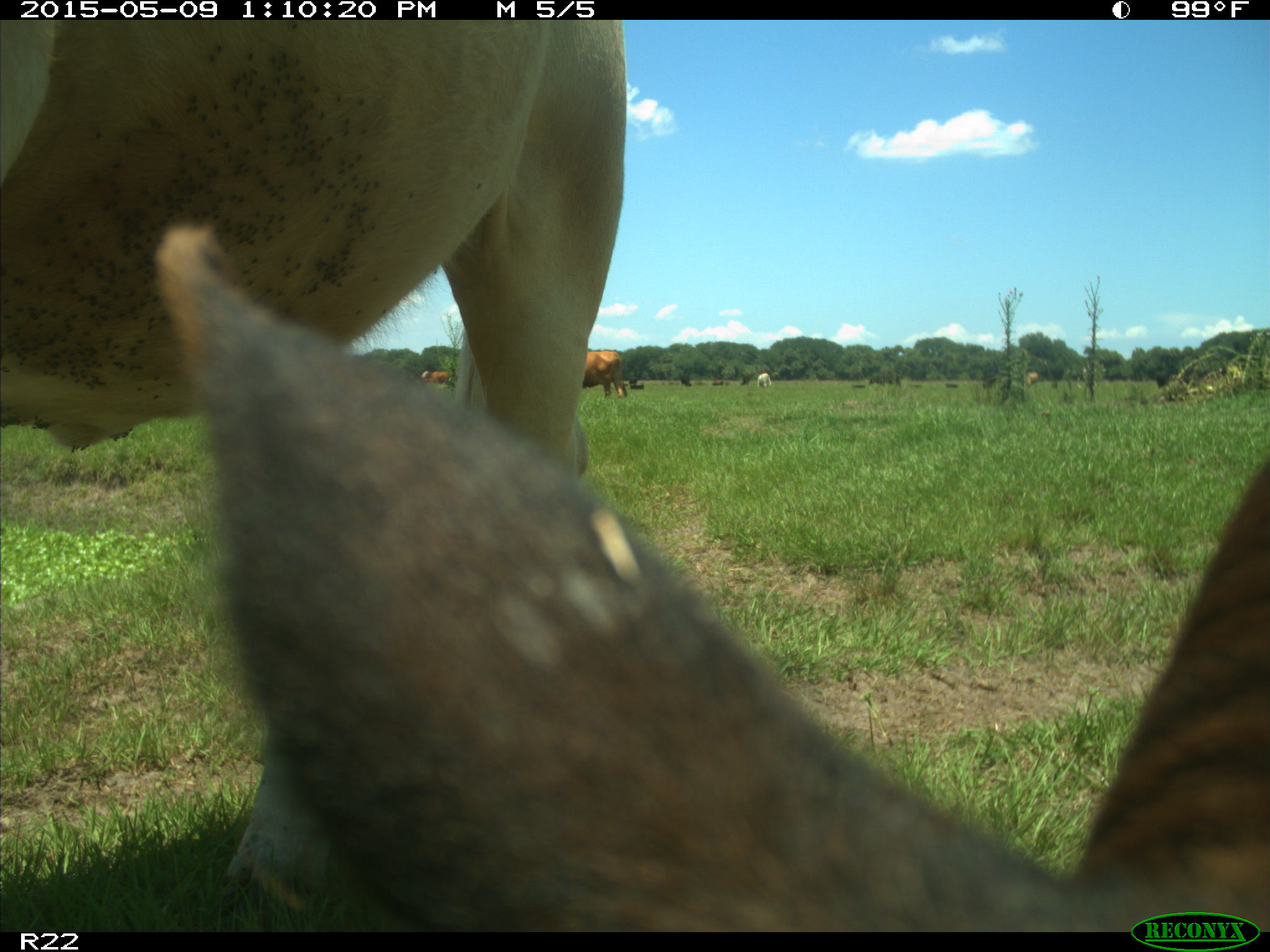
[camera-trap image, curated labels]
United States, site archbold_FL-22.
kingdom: Animalia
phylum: Chordata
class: Mammalia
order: Artiodactyla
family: Bovidae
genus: Bos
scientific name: Bos taurus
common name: domestic cow